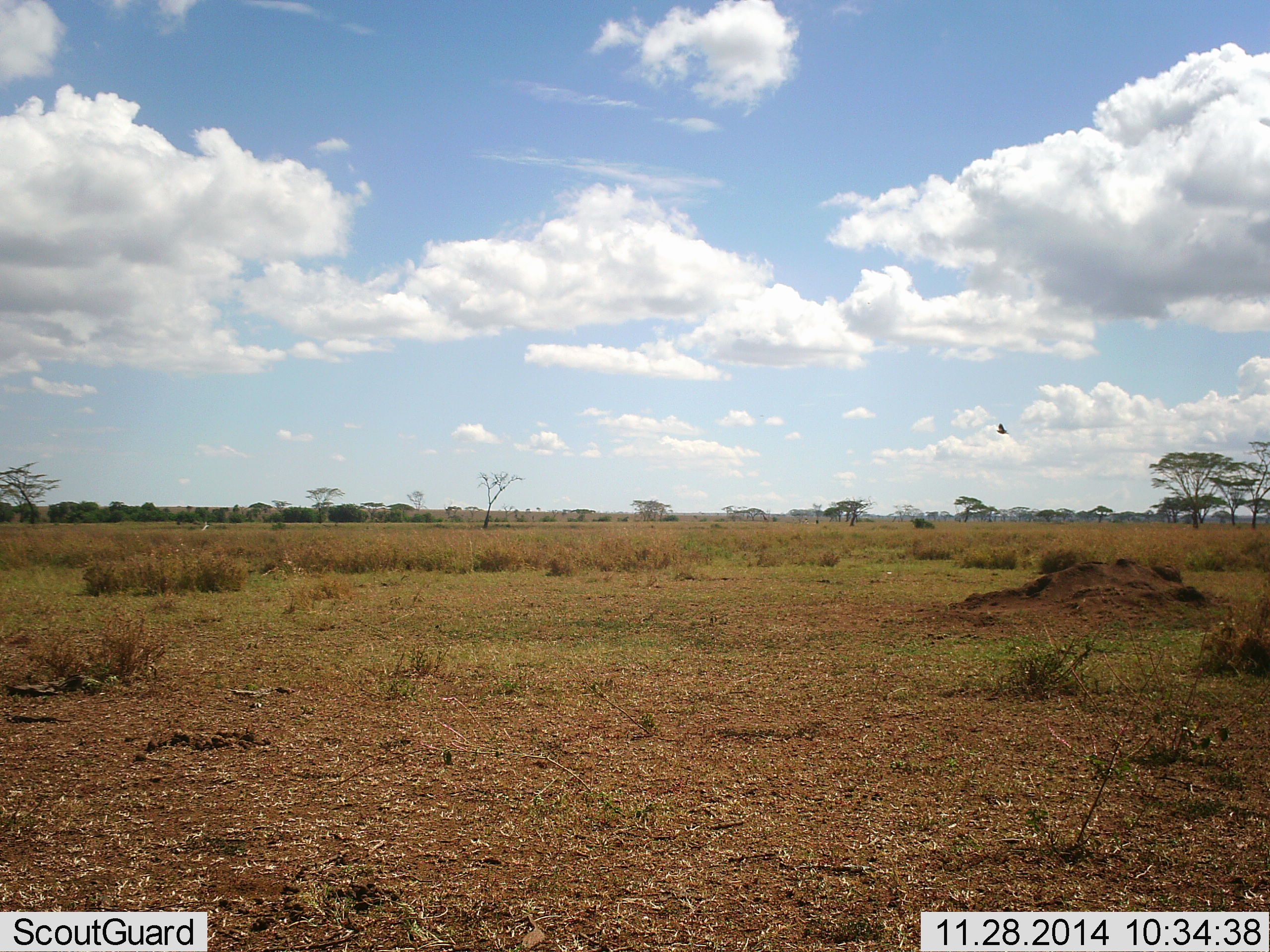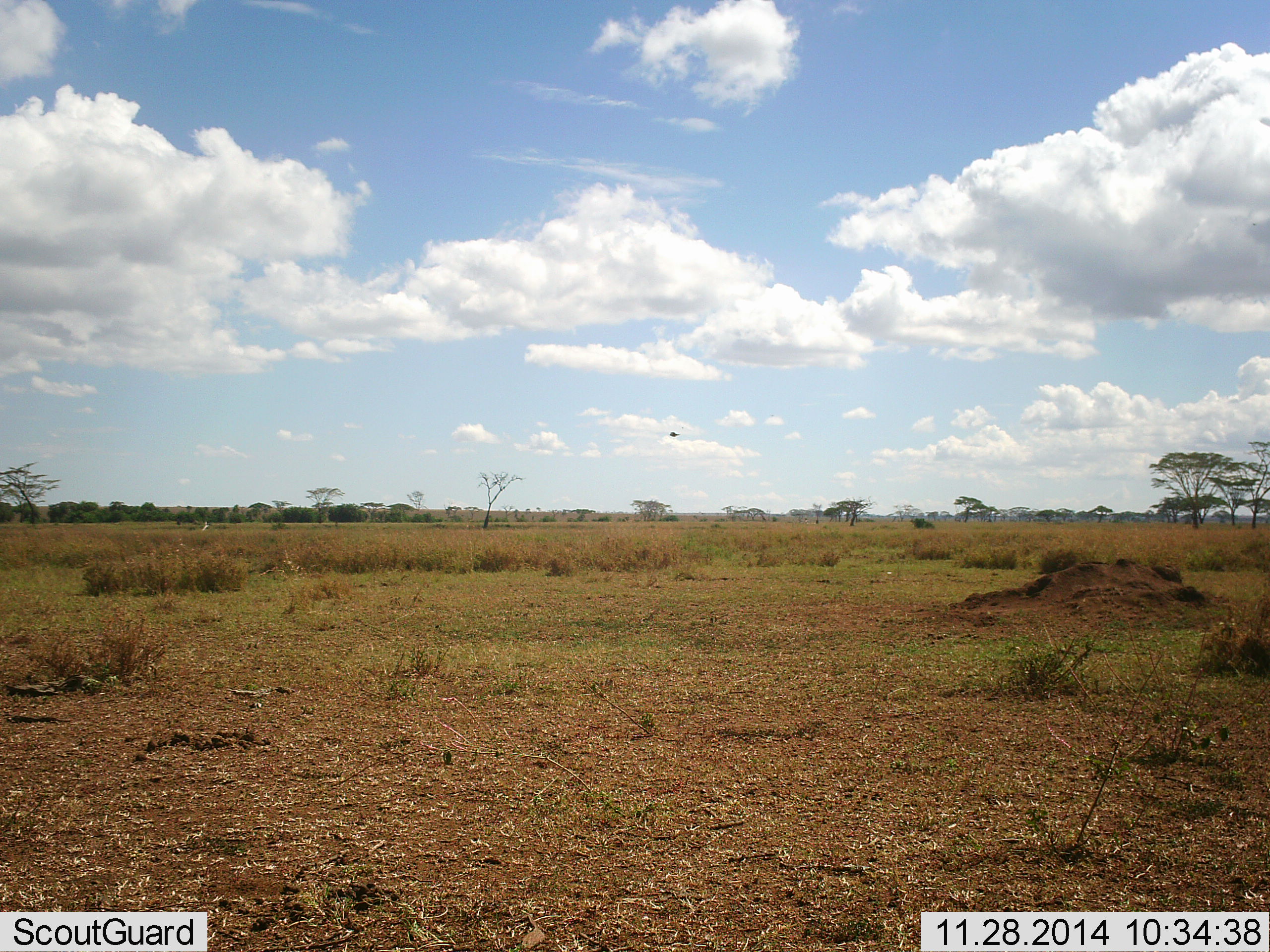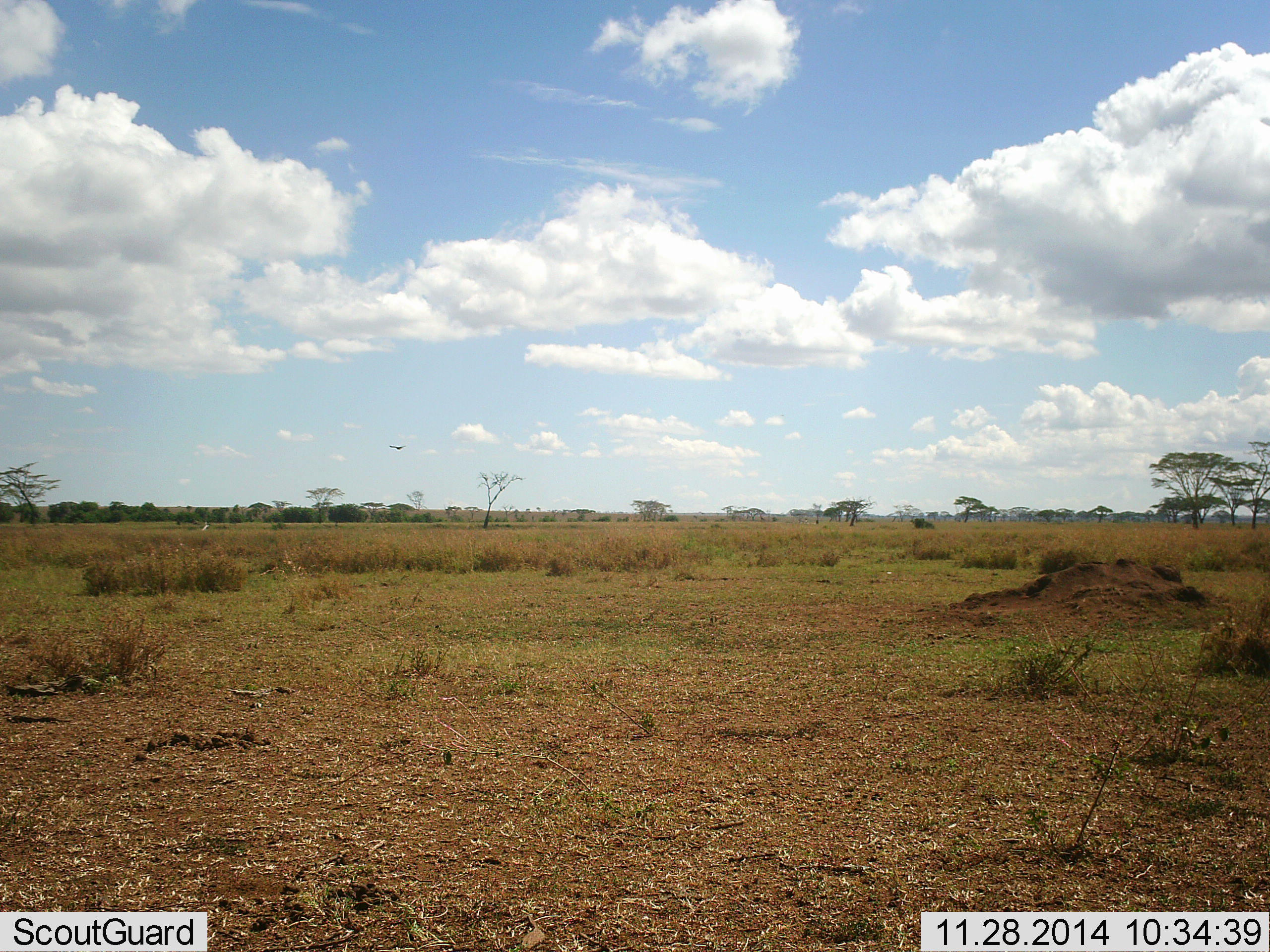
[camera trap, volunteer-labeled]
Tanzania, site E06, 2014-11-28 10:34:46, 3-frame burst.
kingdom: Animalia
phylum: Chordata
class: Aves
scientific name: Aves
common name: bird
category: otherbird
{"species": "otherbird (bird) (Aves)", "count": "1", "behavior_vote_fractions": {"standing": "0%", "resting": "0%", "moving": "100%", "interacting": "0%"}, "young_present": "0%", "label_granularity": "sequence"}